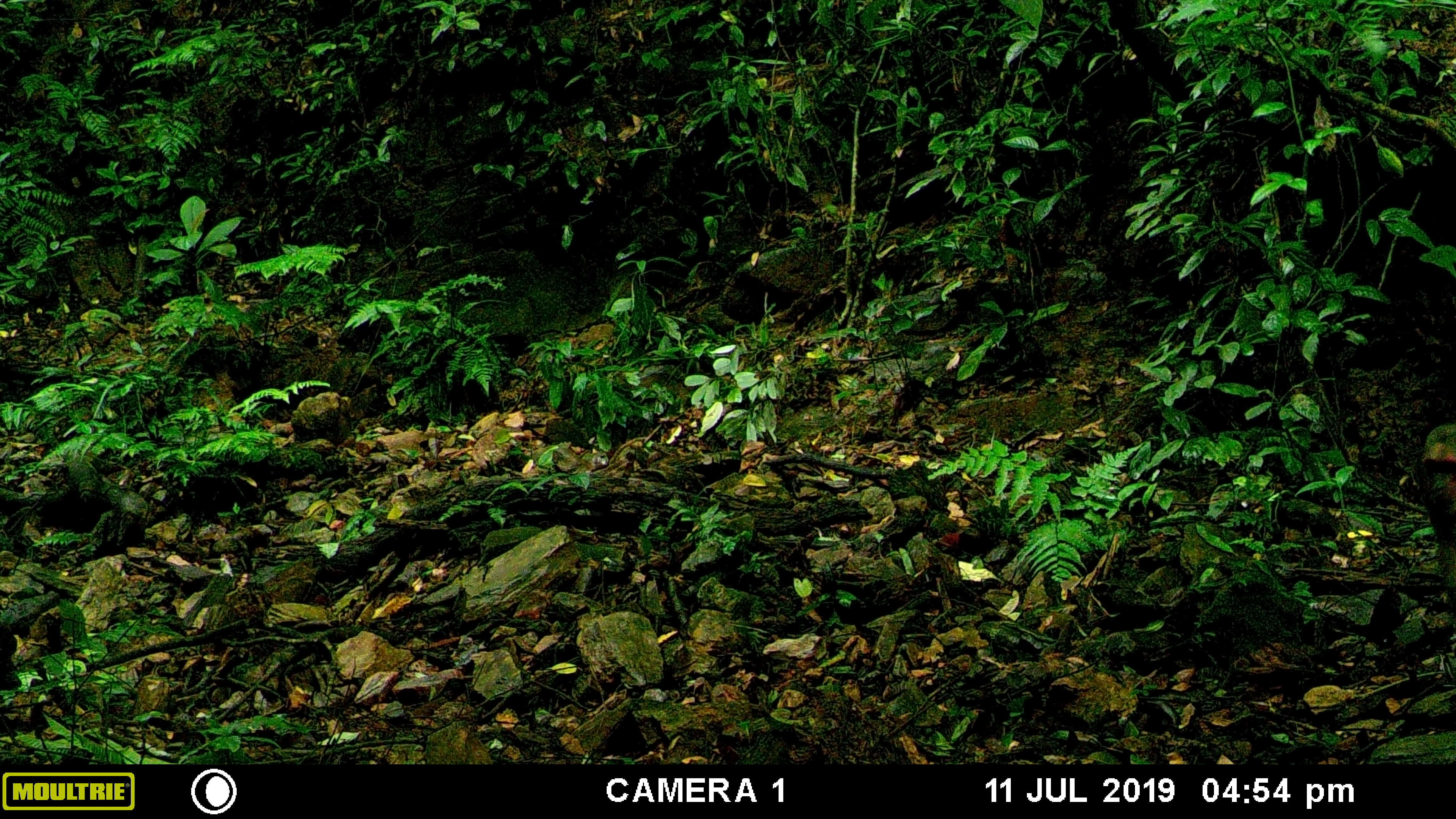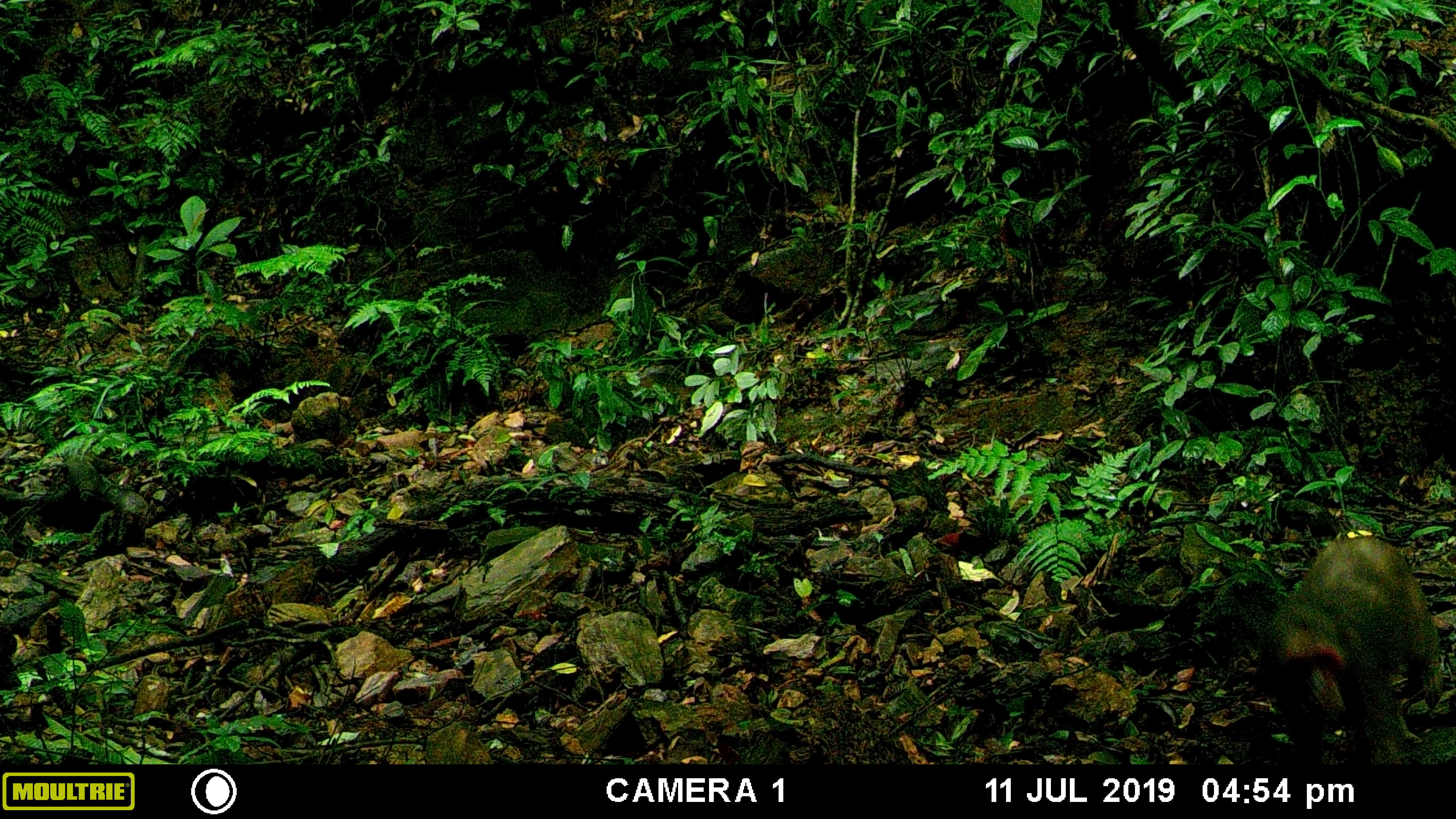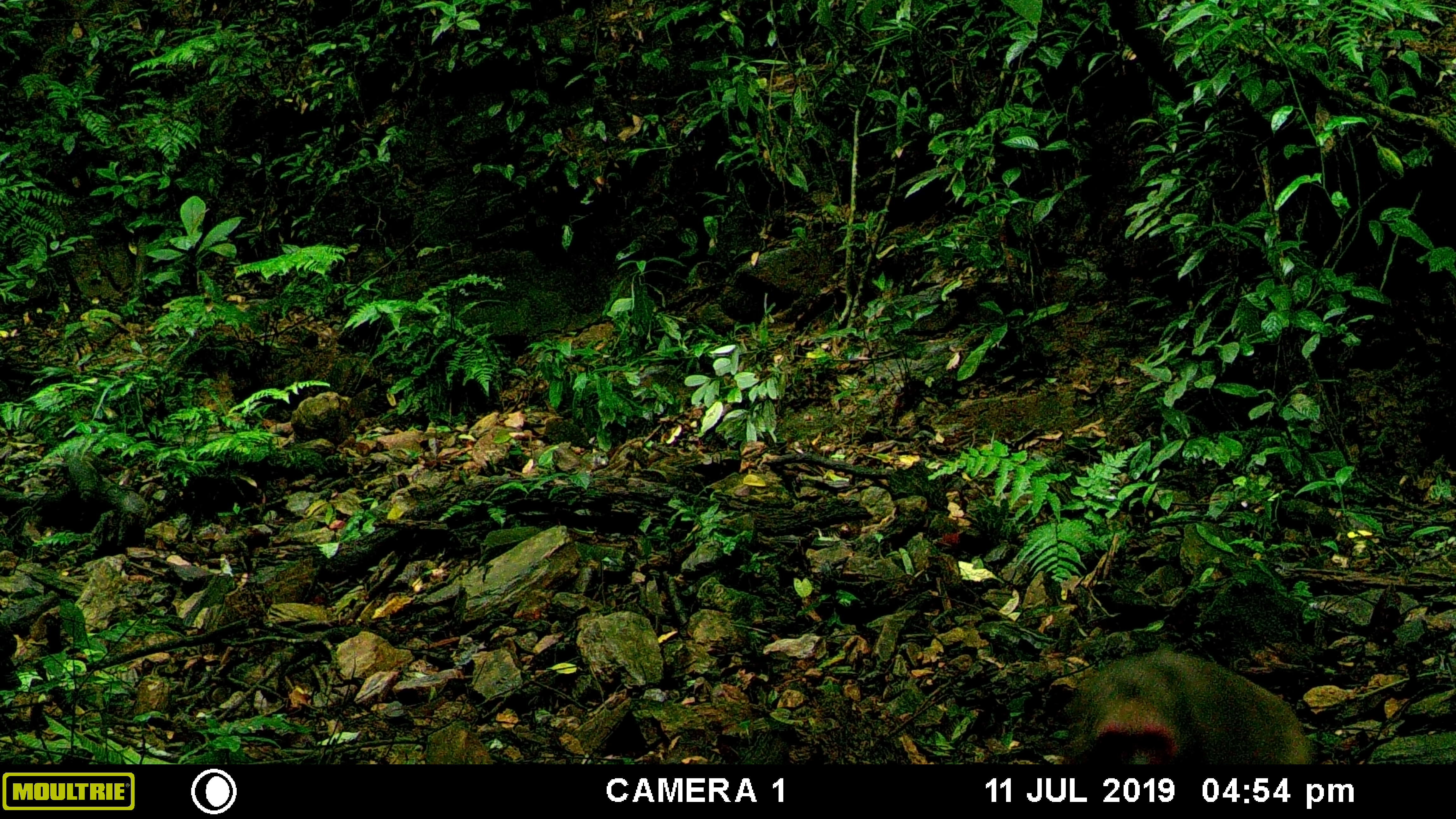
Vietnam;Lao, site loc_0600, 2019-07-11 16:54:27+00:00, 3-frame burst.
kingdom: Animalia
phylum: Chordata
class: Mammalia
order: Primates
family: Cercopithecidae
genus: Macaca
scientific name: Macaca arctoides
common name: stump-tailed macaque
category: stump tailed macaque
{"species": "stump tailed macaque (stump-tailed macaque) (Macaca arctoides)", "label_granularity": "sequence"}